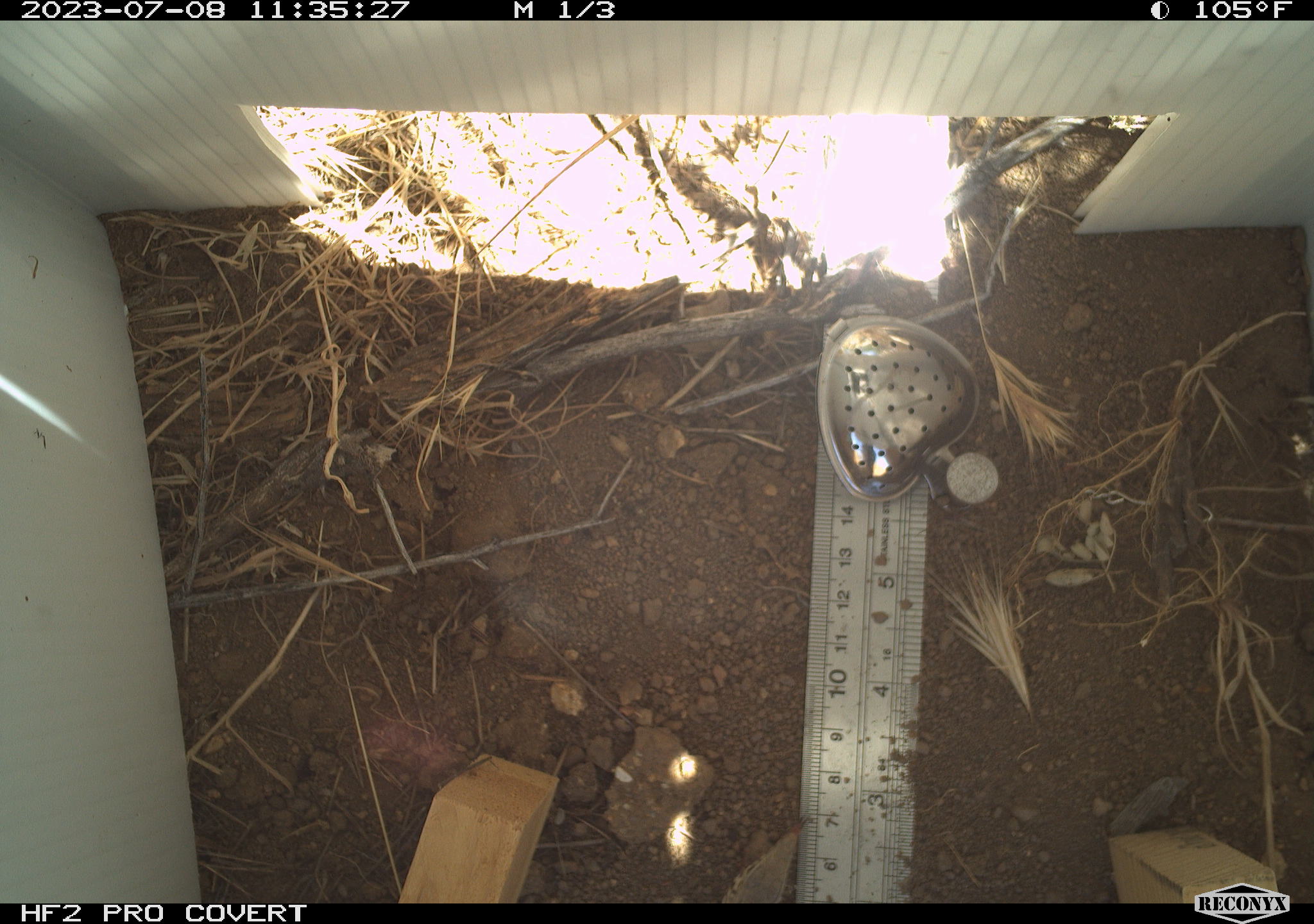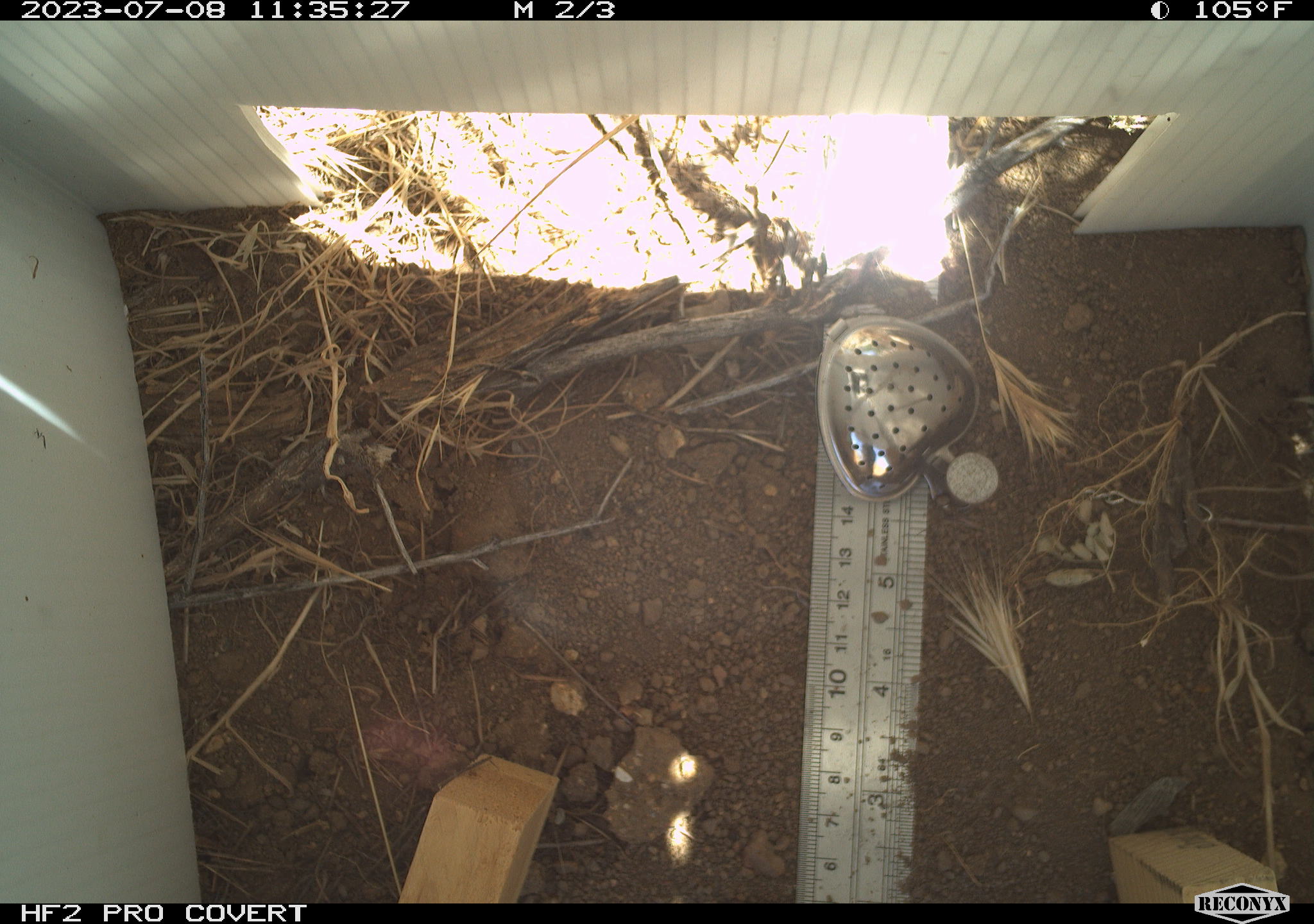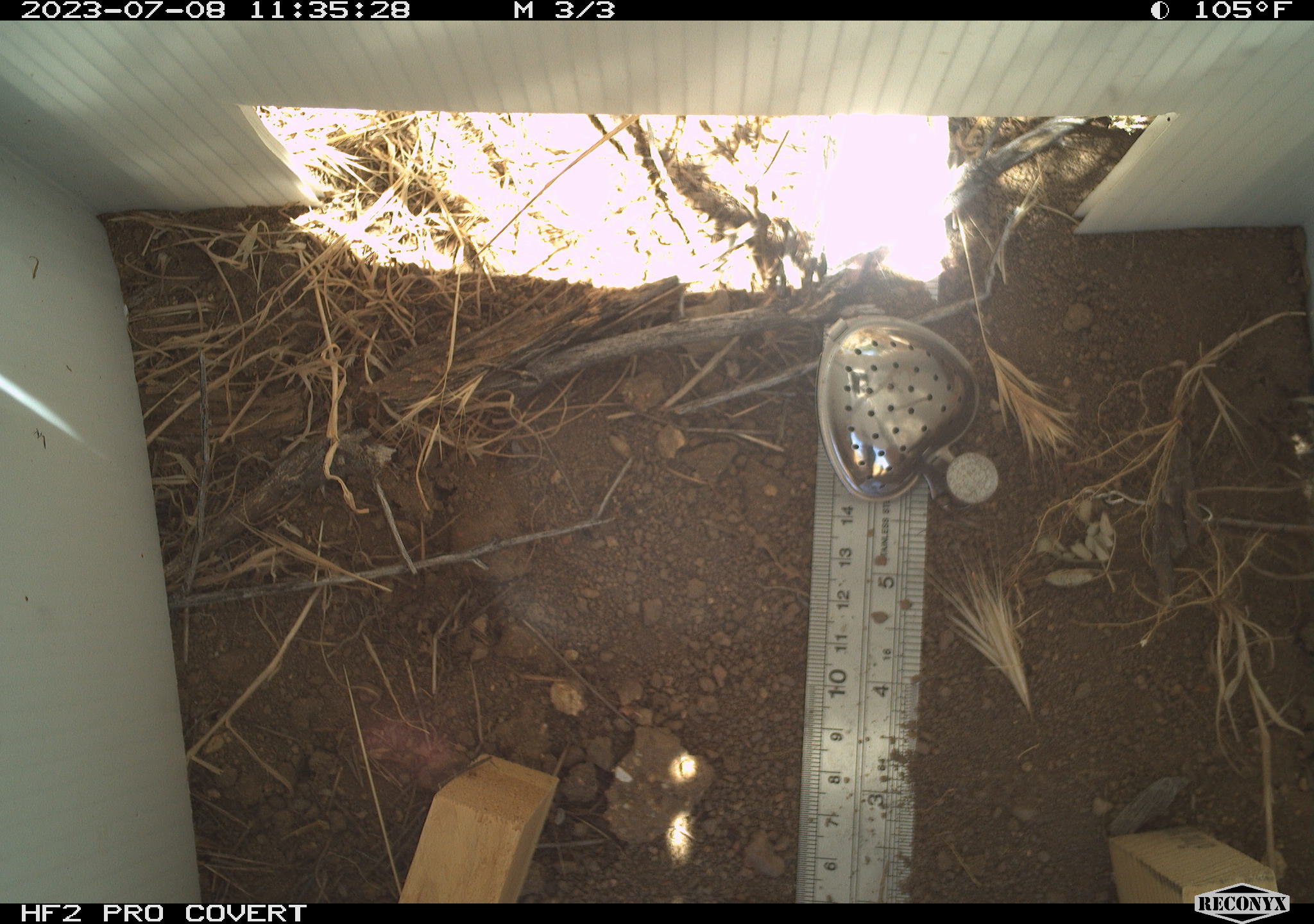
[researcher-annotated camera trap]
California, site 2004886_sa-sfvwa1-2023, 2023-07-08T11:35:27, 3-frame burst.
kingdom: Animalia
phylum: Chordata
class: Reptilia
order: Squamata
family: Teiidae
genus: Aspidoscelis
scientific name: Aspidoscelis tigris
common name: western whiptail